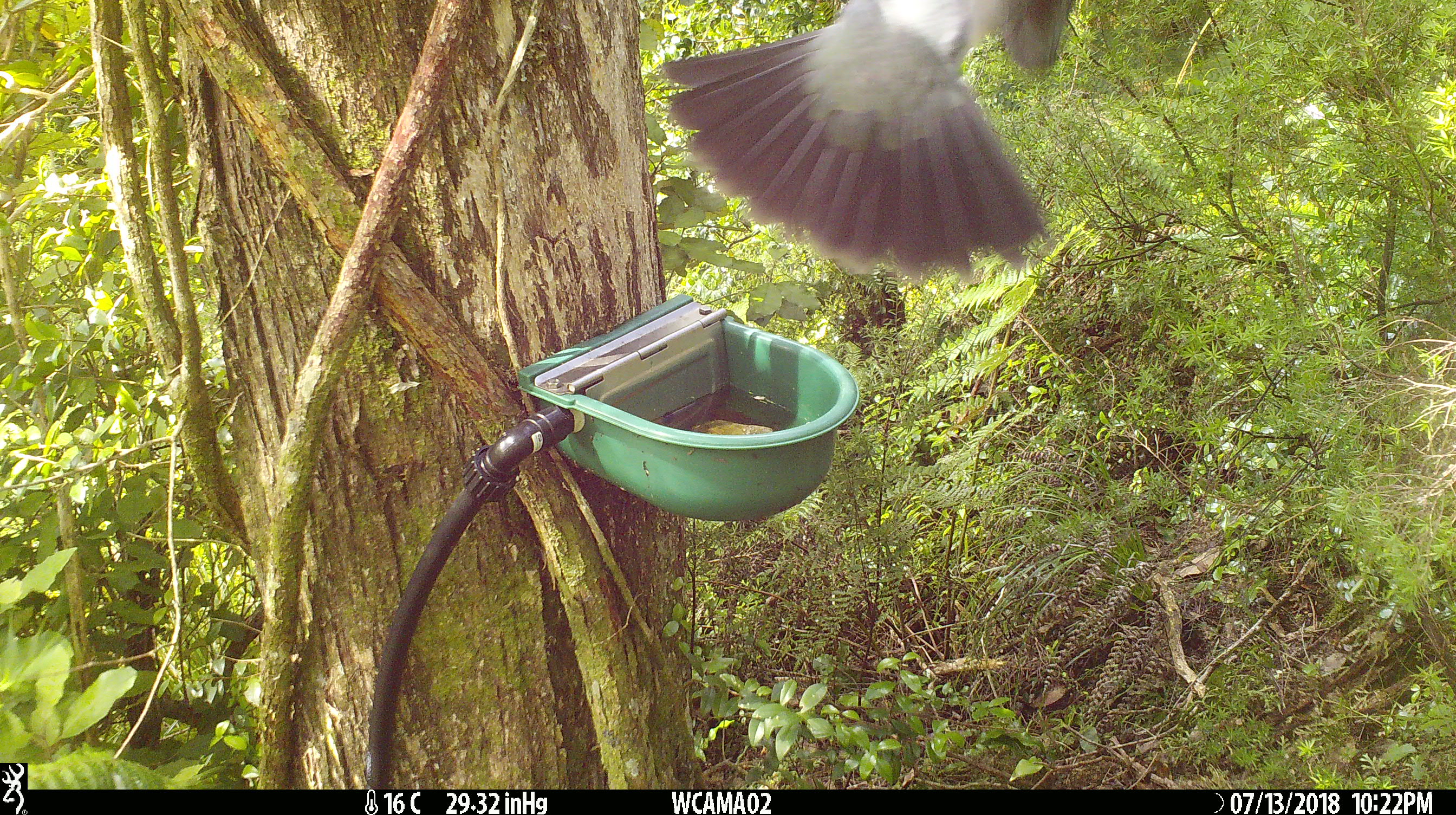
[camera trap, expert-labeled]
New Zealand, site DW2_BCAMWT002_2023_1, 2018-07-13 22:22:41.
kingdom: Animalia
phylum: Chordata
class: Aves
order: Columbiformes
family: Columbidae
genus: Hemiphaga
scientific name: Hemiphaga novaeseelandiae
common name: new zealand pigeon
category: kereru